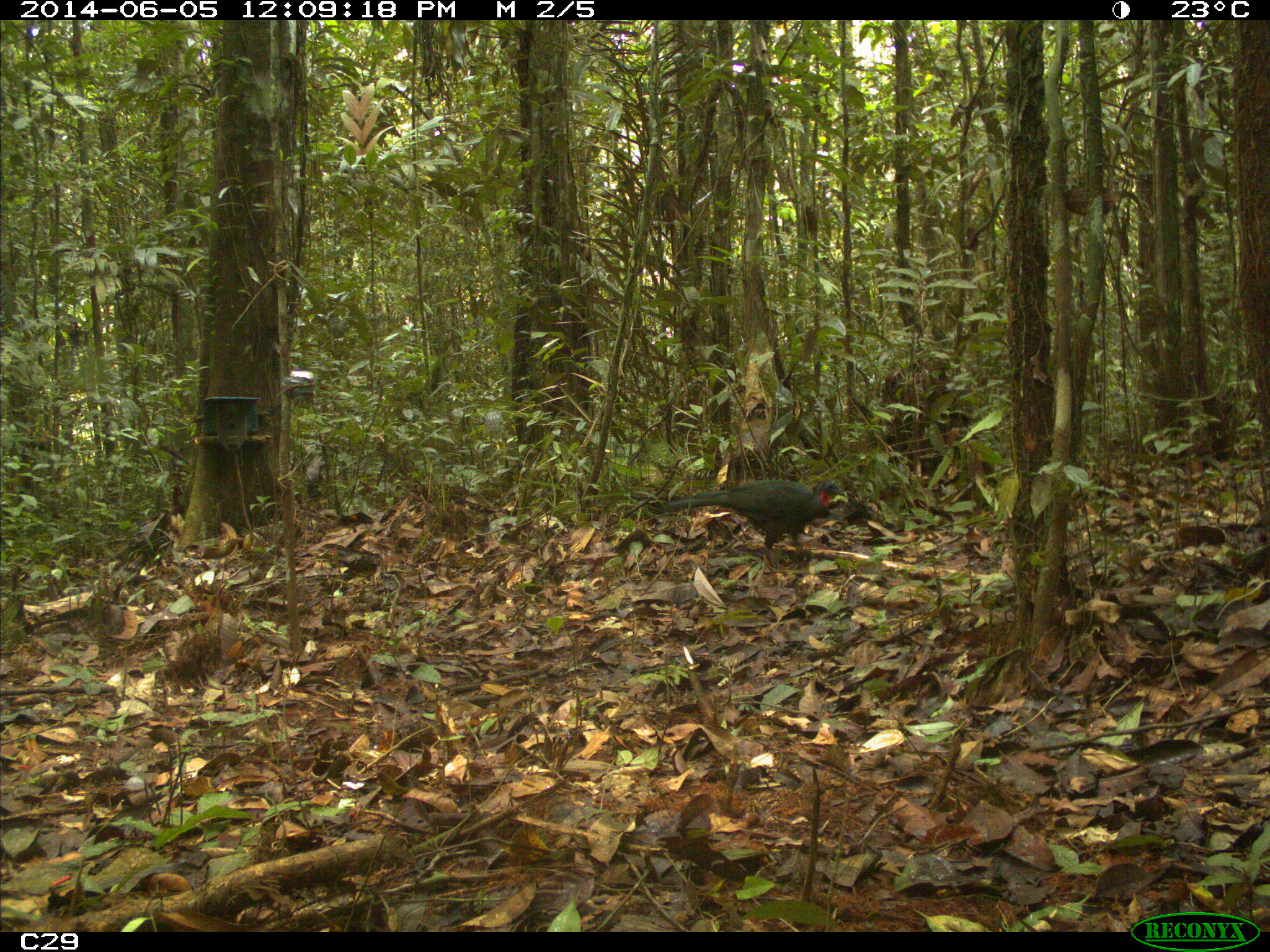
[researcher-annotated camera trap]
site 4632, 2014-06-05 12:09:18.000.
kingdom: Animalia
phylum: Chordata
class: Aves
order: Galliformes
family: Cracidae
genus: Penelope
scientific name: Penelope jacquacu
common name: spix's guan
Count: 1.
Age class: adult.